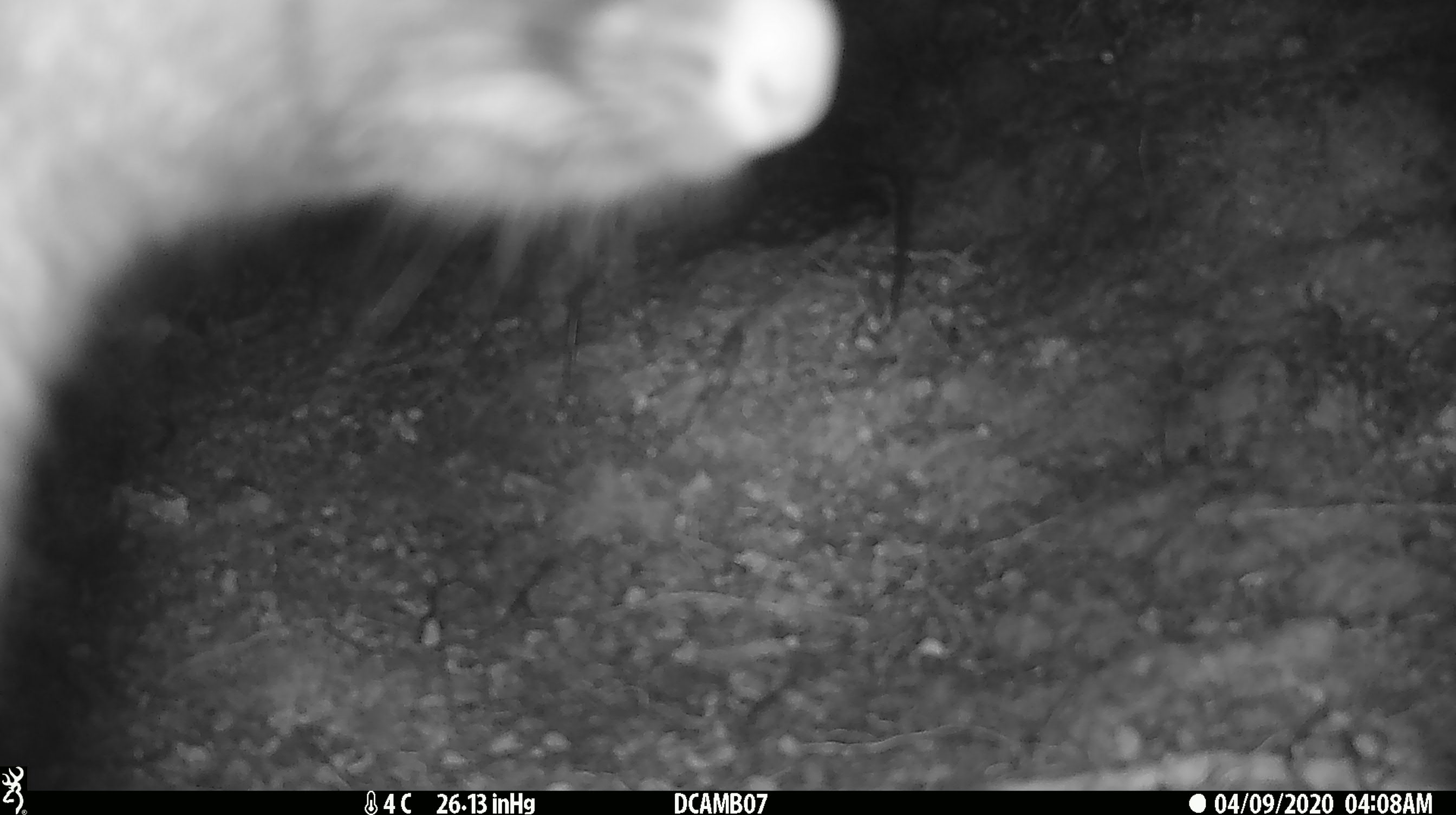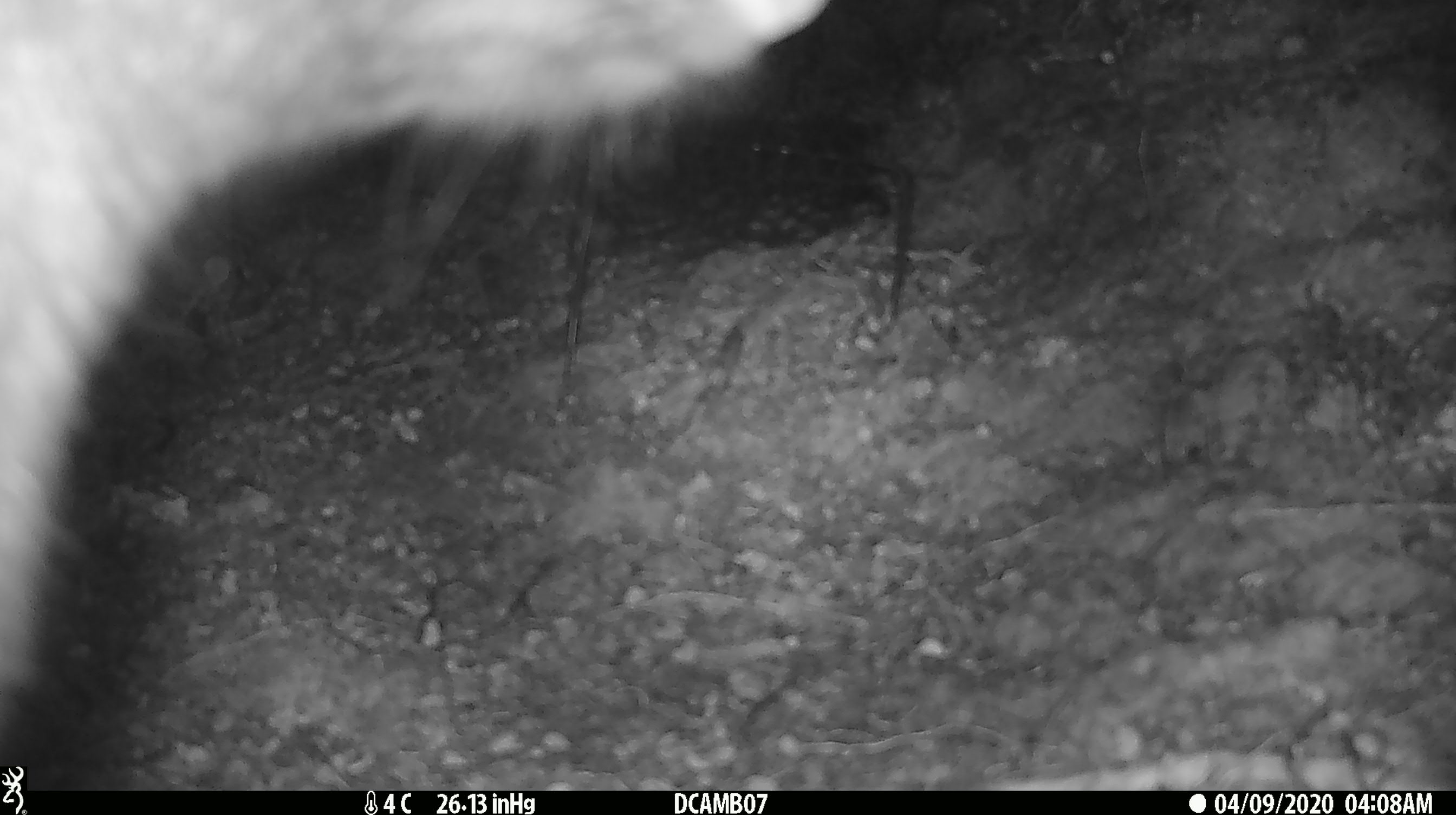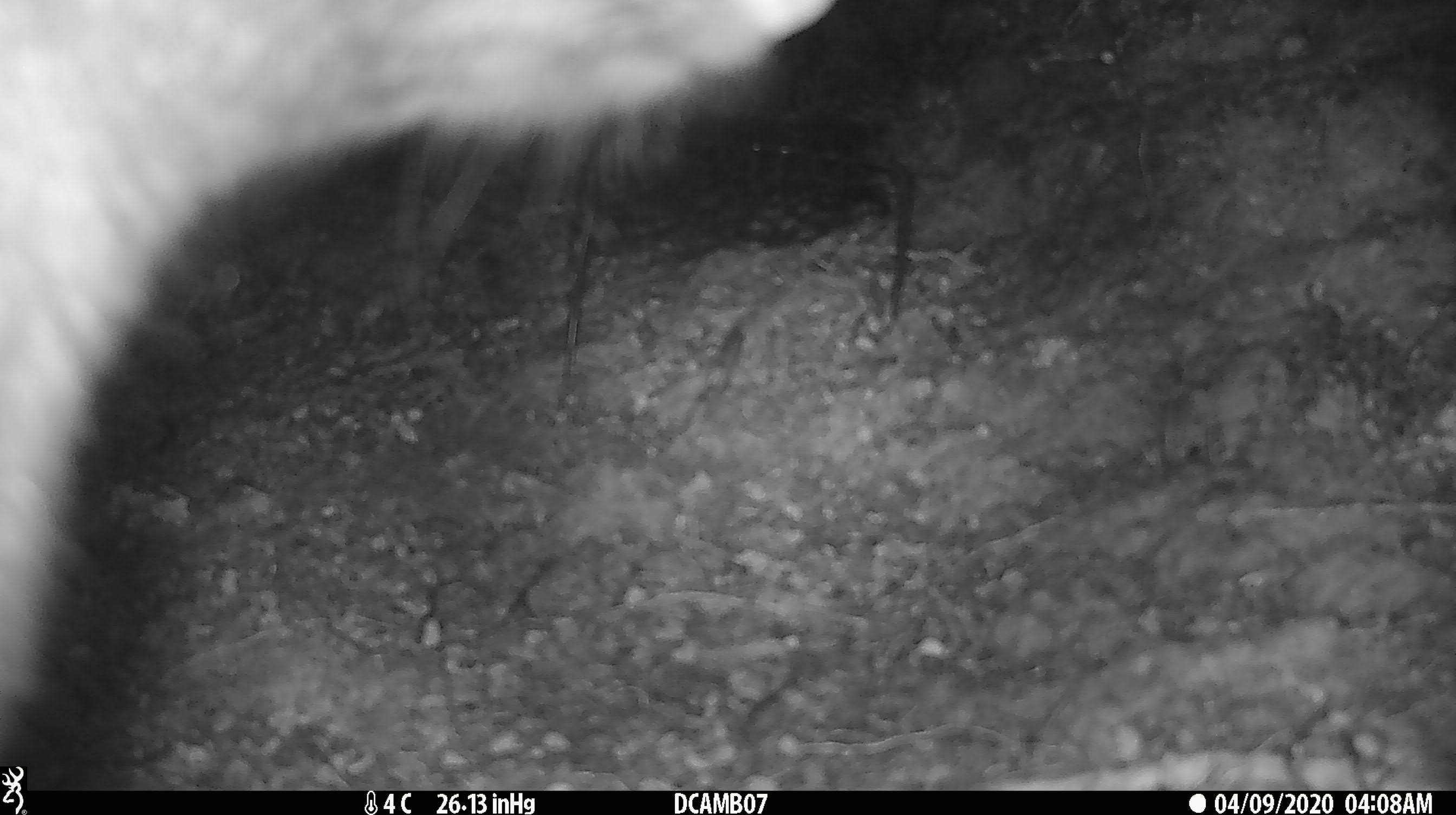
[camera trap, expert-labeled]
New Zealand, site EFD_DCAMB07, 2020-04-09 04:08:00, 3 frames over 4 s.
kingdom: Animalia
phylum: Chordata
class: Mammalia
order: Diprotodontia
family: Phalangeridae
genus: Trichosurus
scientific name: Trichosurus vulpecula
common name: common brushtail possum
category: possum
Possum (common brushtail possum) (Trichosurus vulpecula).